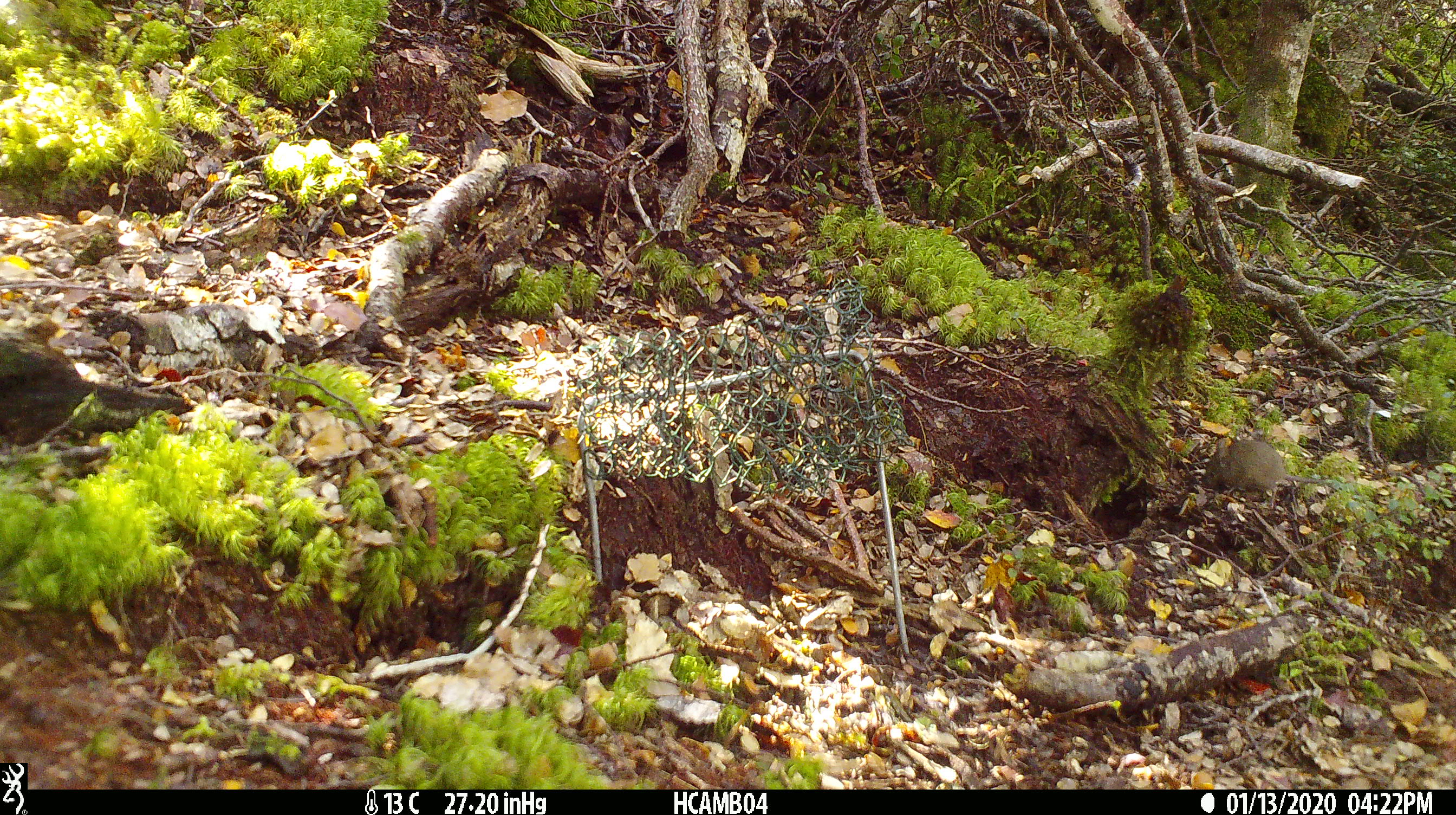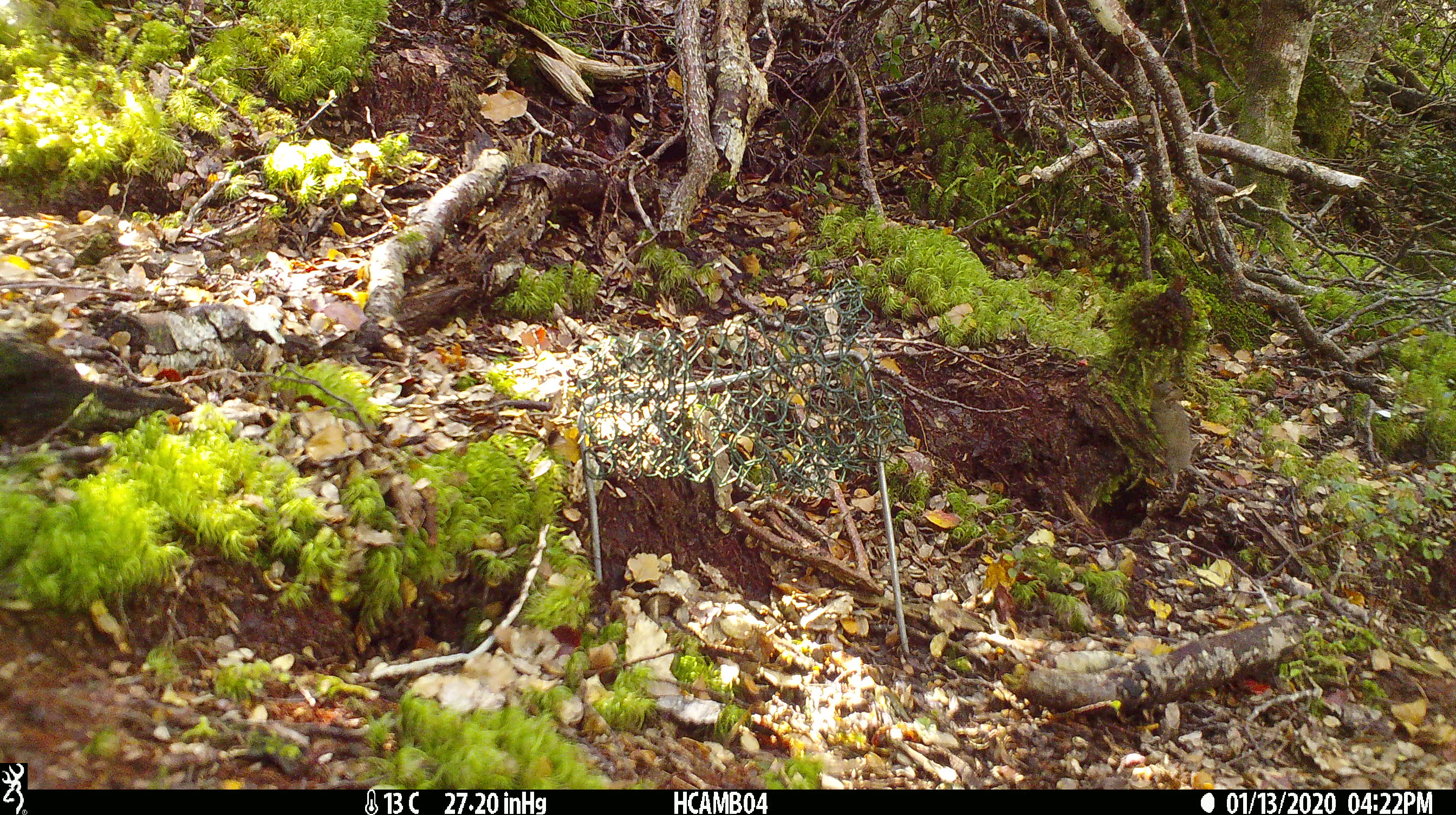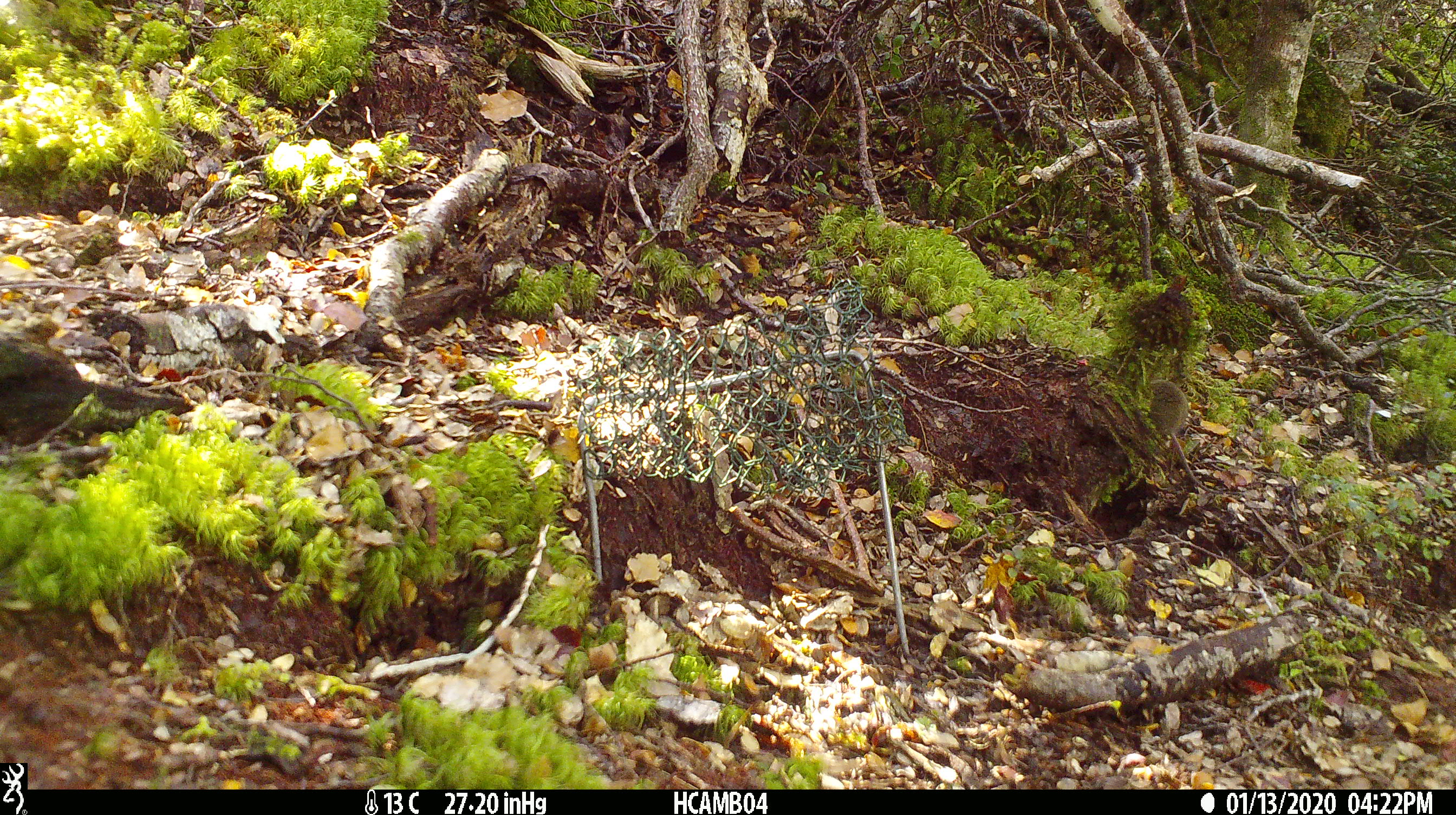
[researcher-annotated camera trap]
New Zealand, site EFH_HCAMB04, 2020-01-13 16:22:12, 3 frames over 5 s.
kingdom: Animalia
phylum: Chordata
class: Mammalia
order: Rodentia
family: Muridae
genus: Mus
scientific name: Mus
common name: mouse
Mouse (Mus).